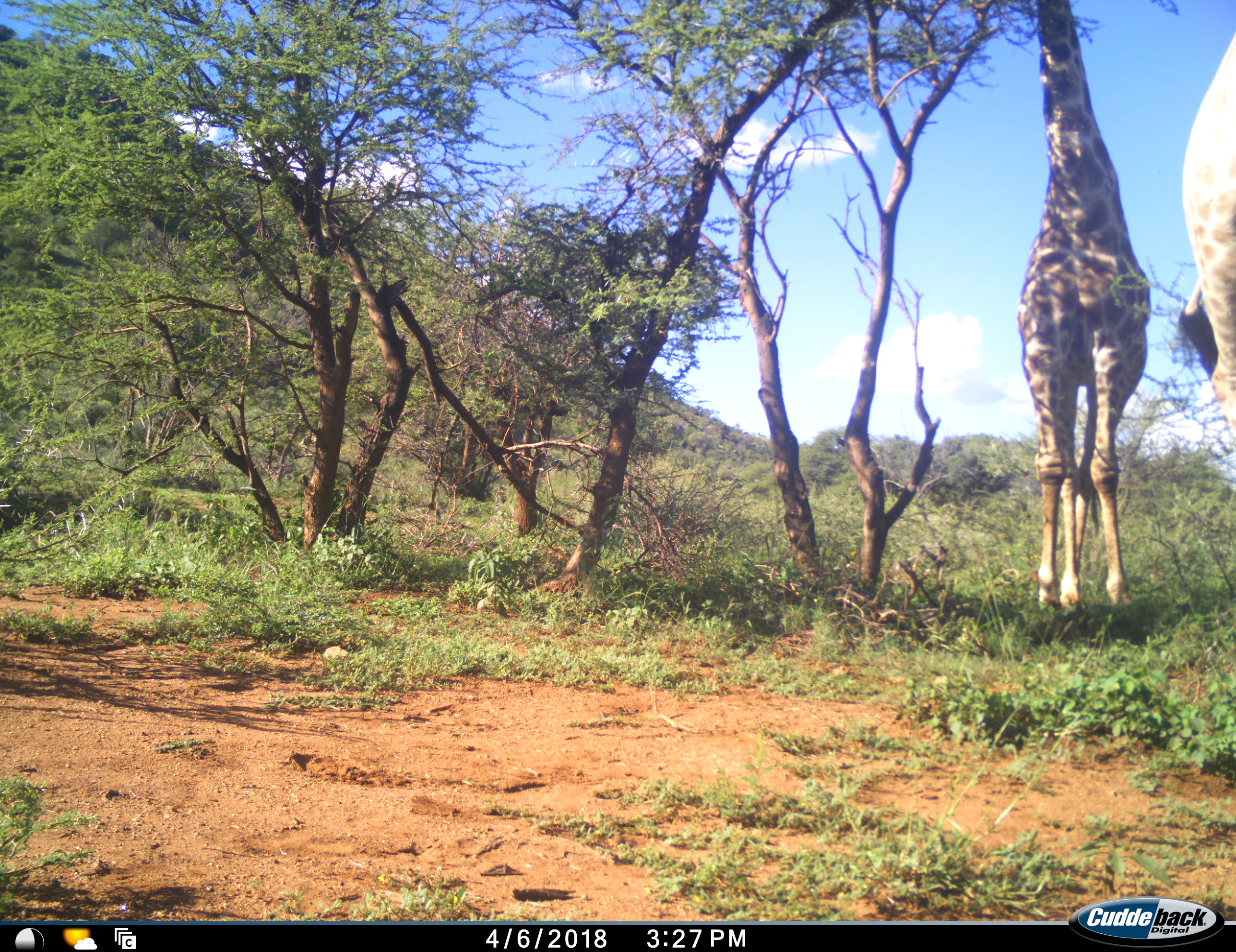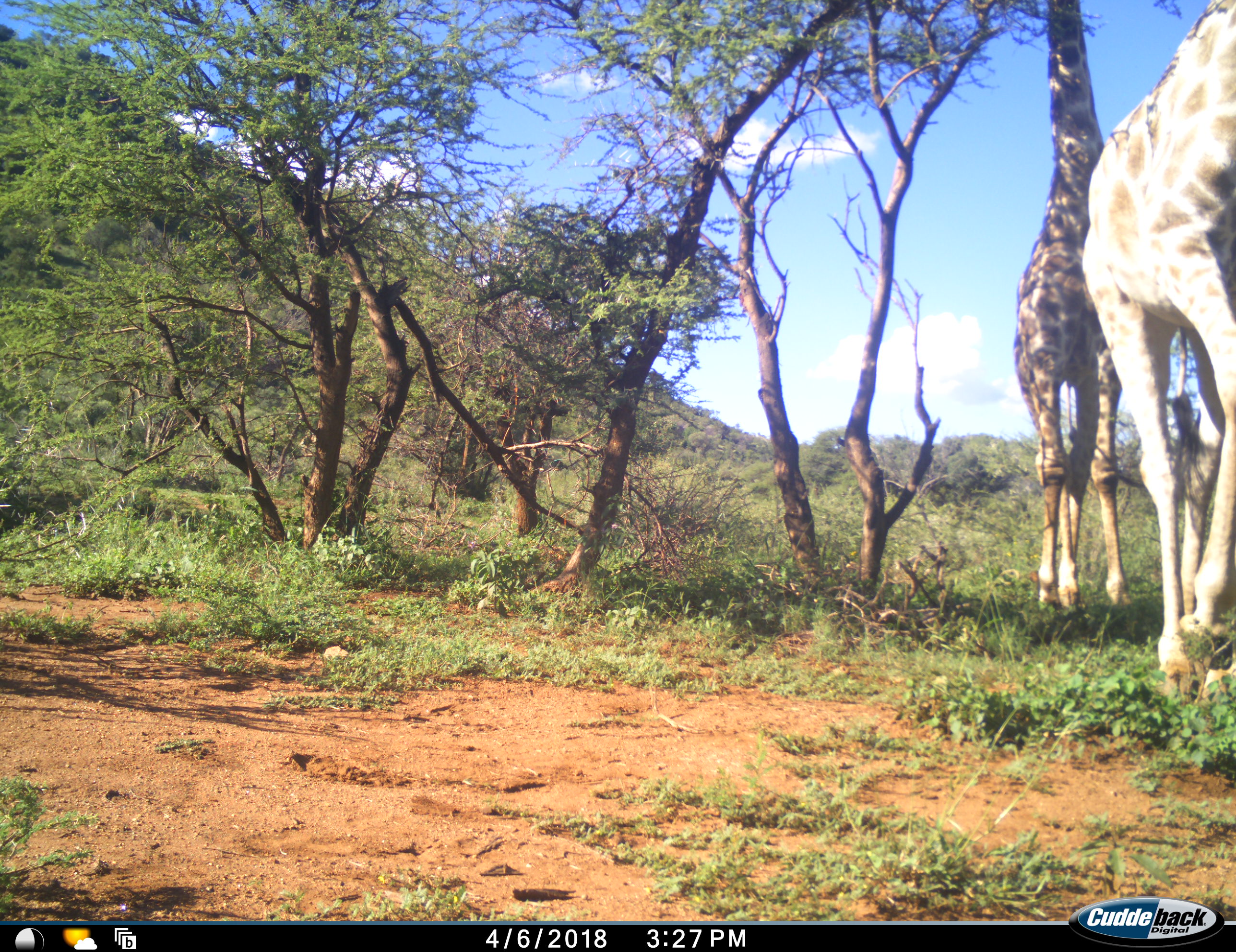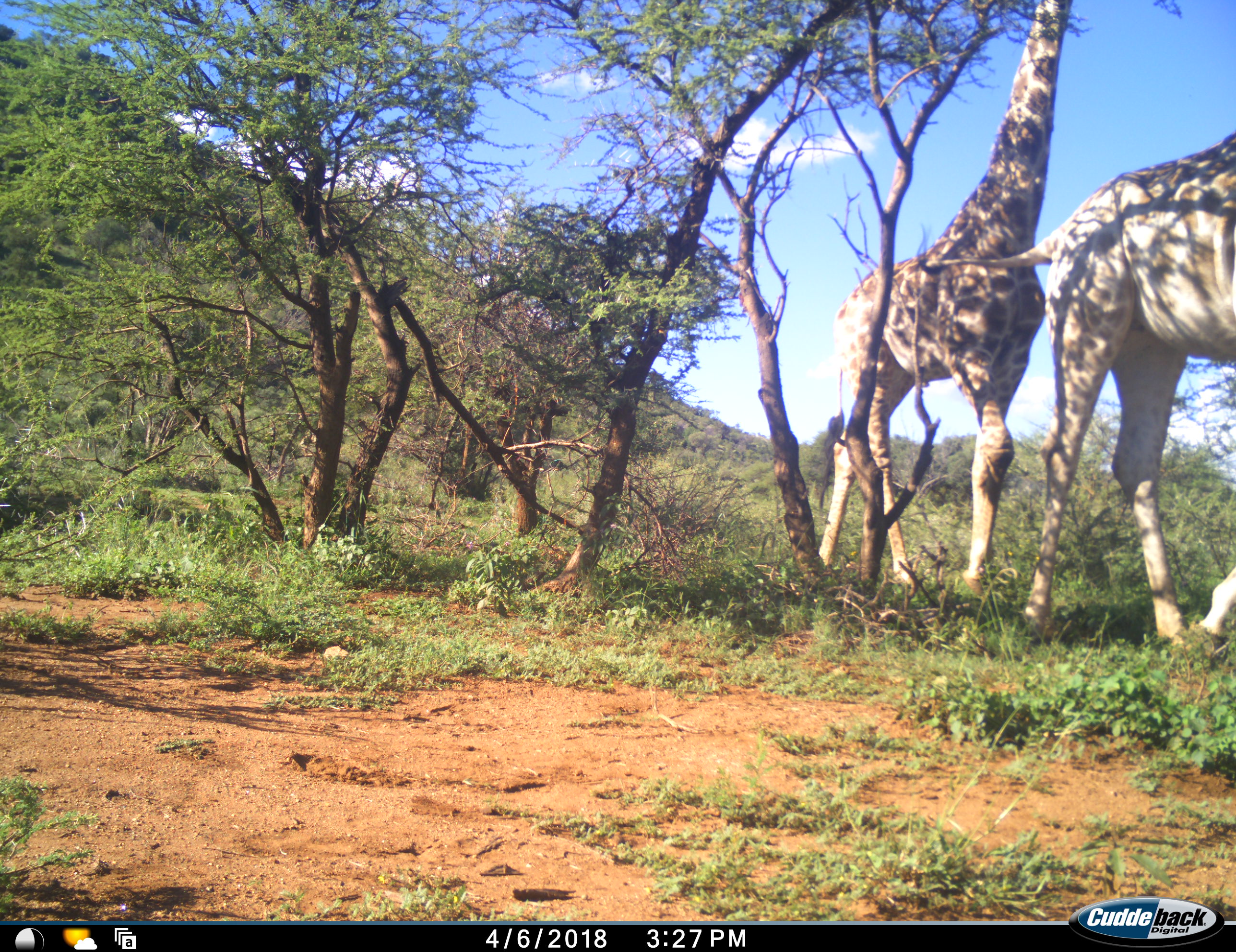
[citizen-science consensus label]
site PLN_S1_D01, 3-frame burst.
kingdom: Animalia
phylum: Chordata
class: Mammalia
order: Artiodactyla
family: Giraffidae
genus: Giraffa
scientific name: Giraffa camelopardalis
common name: giraffe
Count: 2.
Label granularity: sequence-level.